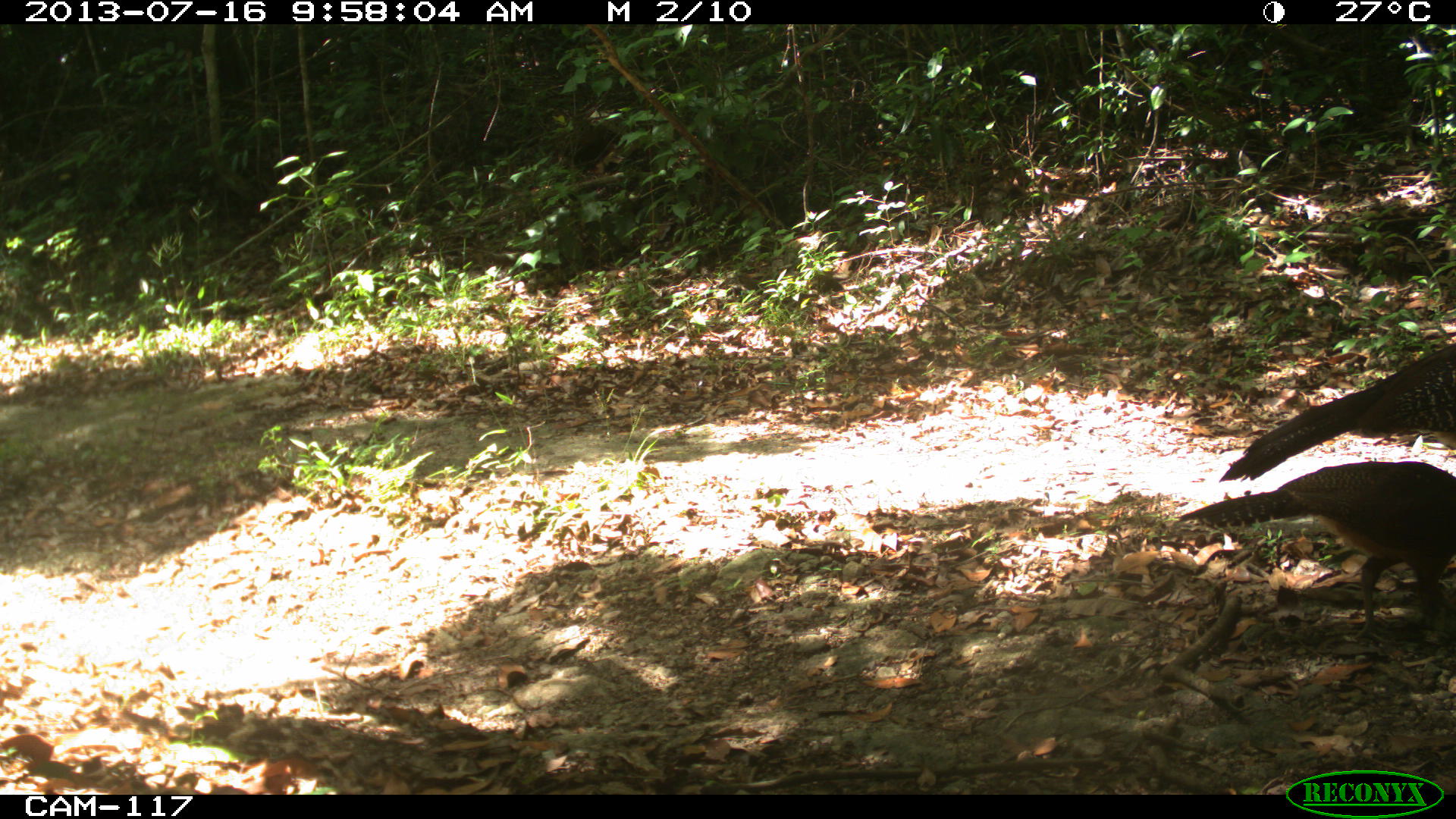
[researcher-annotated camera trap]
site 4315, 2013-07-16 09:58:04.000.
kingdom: Animalia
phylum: Chordata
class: Aves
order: Galliformes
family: Cracidae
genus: Crax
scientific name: Crax rubra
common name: great curassow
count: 2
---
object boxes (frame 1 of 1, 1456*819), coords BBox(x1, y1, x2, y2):
crax rubra: BBox(1176, 458, 1456, 641); BBox(1219, 340, 1456, 481)